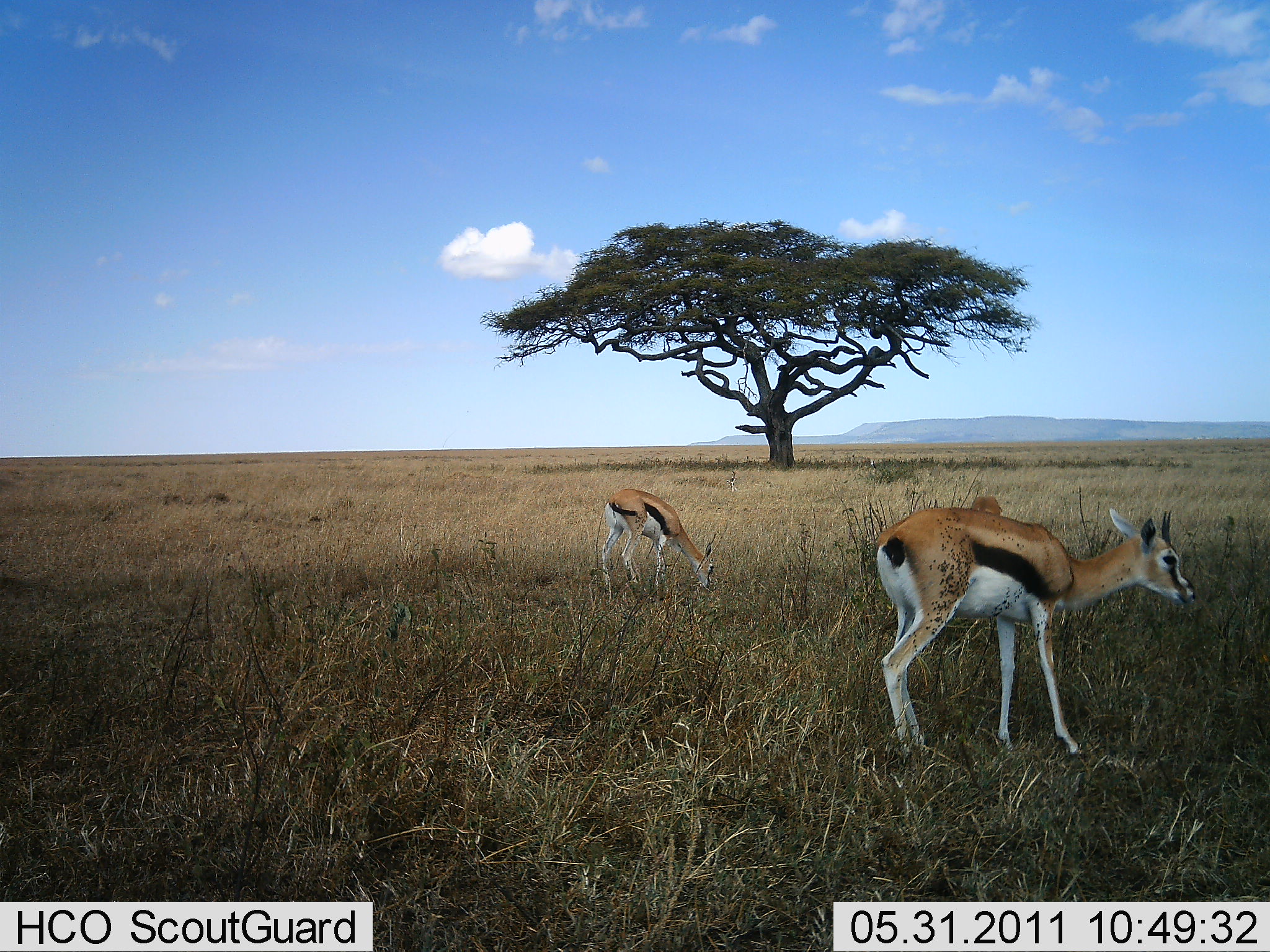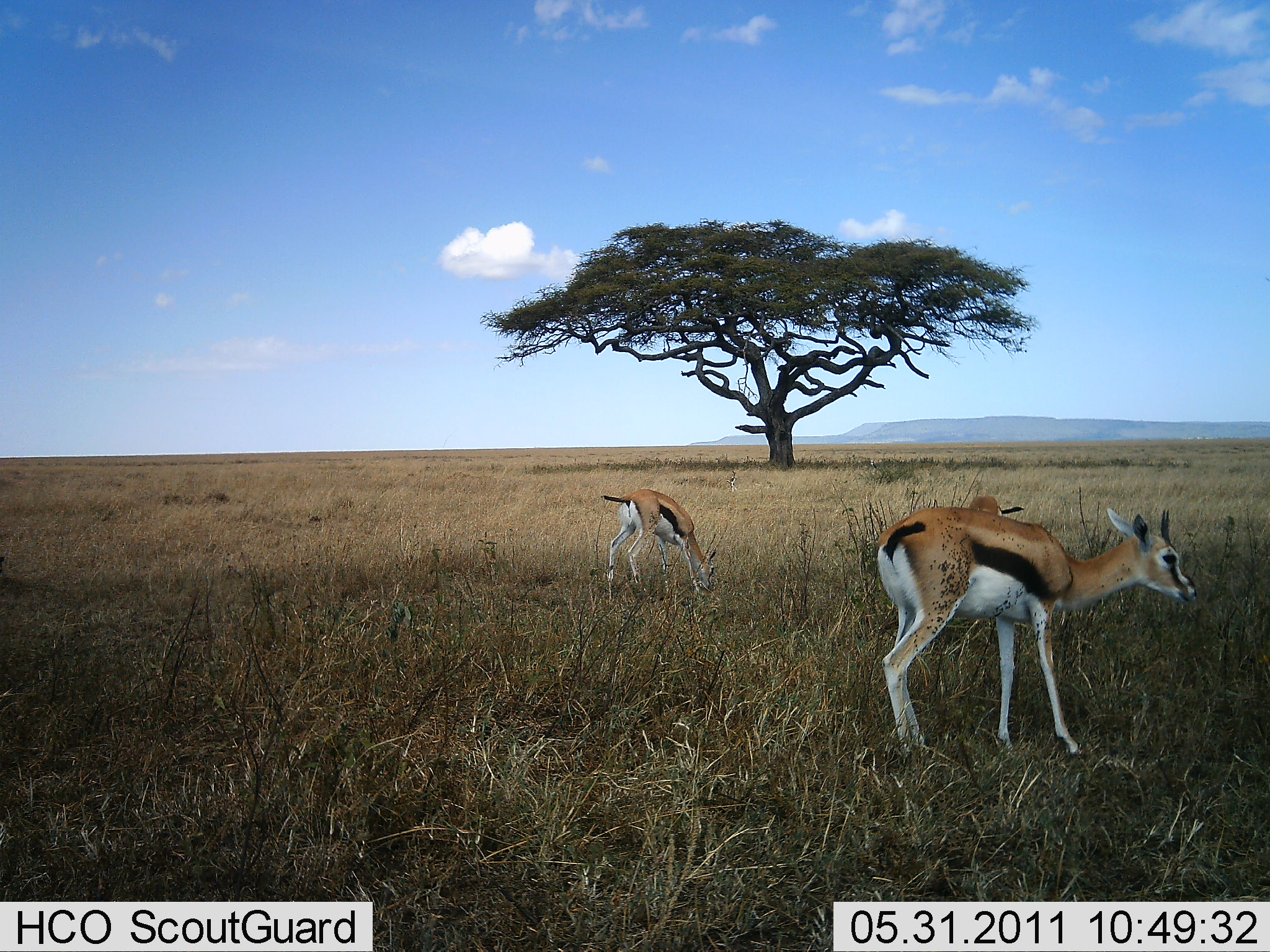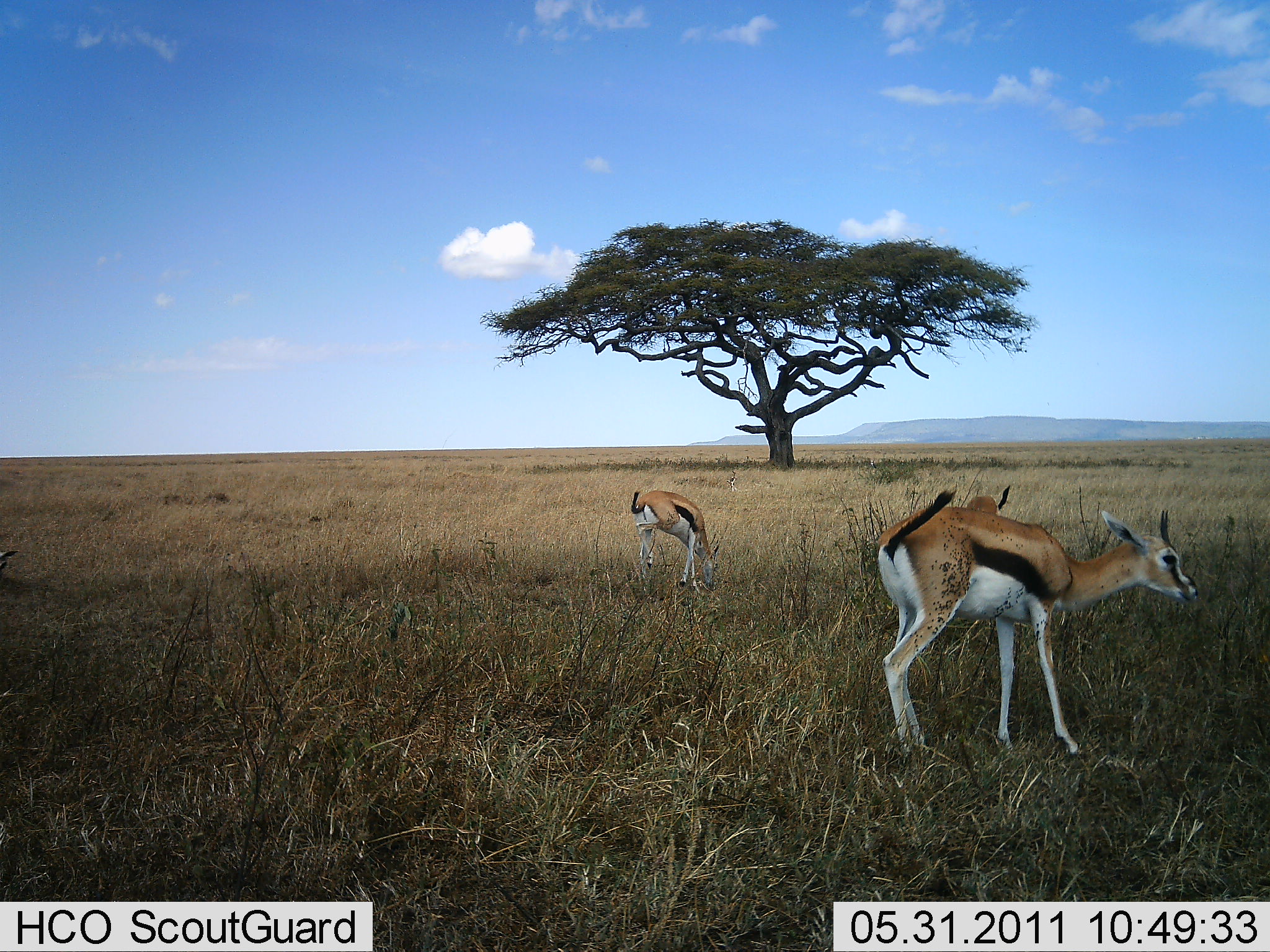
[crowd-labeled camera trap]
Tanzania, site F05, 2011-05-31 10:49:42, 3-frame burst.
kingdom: Animalia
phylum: Chordata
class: Mammalia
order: Artiodactyla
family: Bovidae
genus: Eudorcas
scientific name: Eudorcas thomsonii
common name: thomson's gazelle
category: gazellethomsons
Gazellethomsons (thomson's gazelle) (Eudorcas thomsonii), count 3. Behavior (volunteer vote fractions): standing 92%, resting 0%, moving 8%, interacting 0%. Young present (vote fraction): 8%. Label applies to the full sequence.